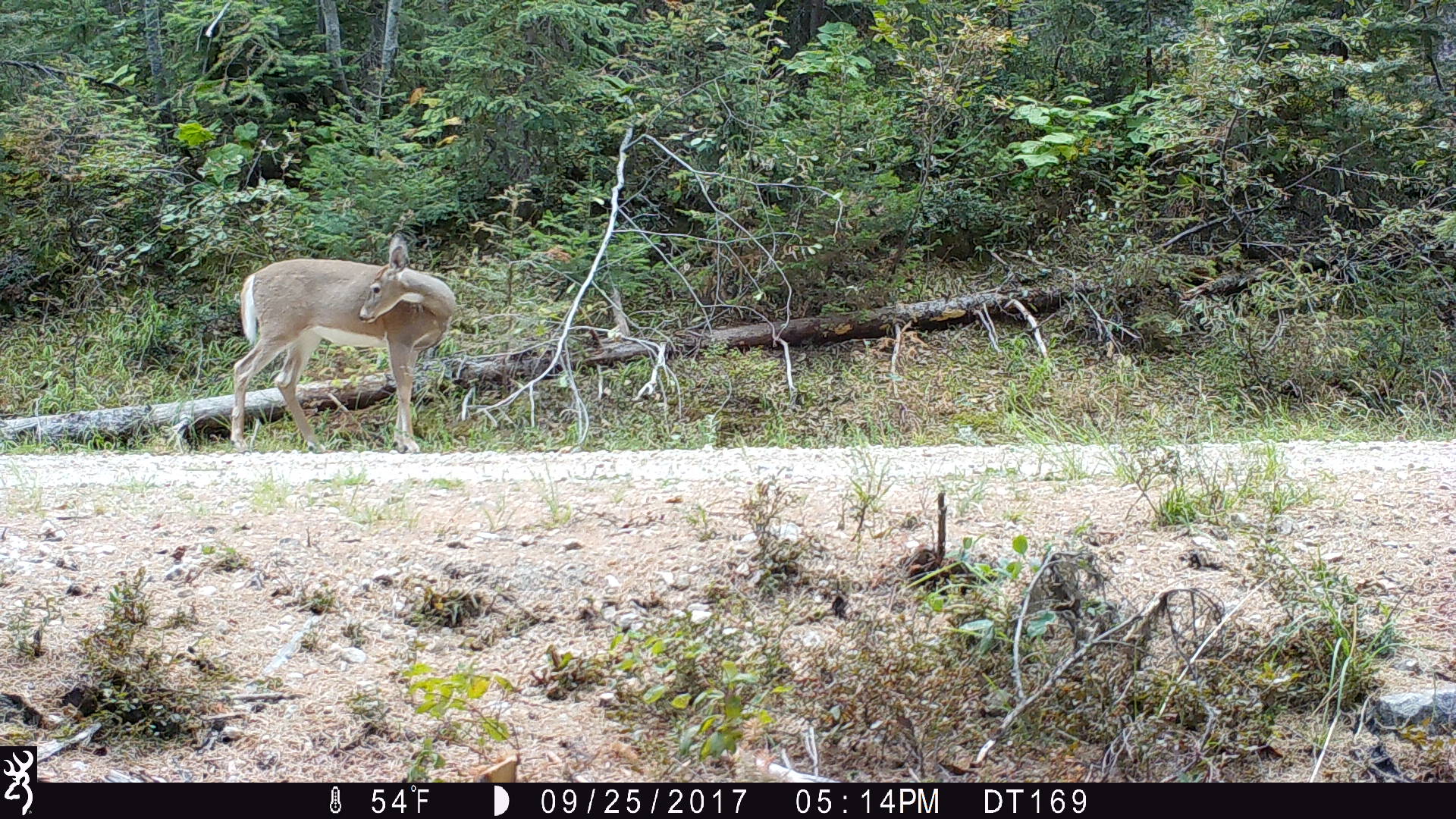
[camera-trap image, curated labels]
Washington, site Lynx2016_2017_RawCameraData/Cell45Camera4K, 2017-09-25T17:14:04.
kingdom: Animalia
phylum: Chordata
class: Mammalia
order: Artiodactyla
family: Cervidae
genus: Odocoileus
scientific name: Odocoileus virginianus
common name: white-tailed deer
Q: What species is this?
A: Odocoileus virginianus (white-tailed deer).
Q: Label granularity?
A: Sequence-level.